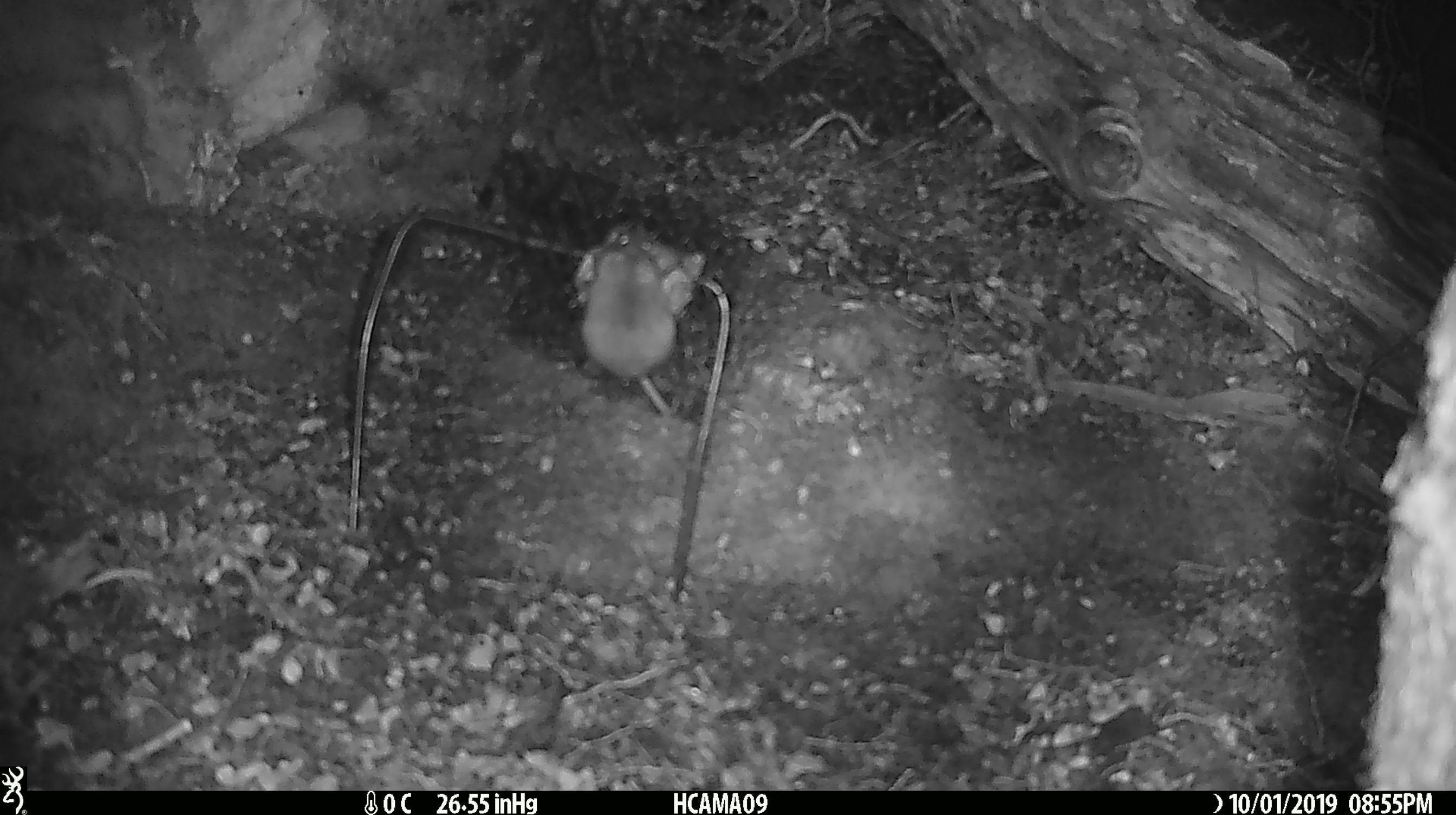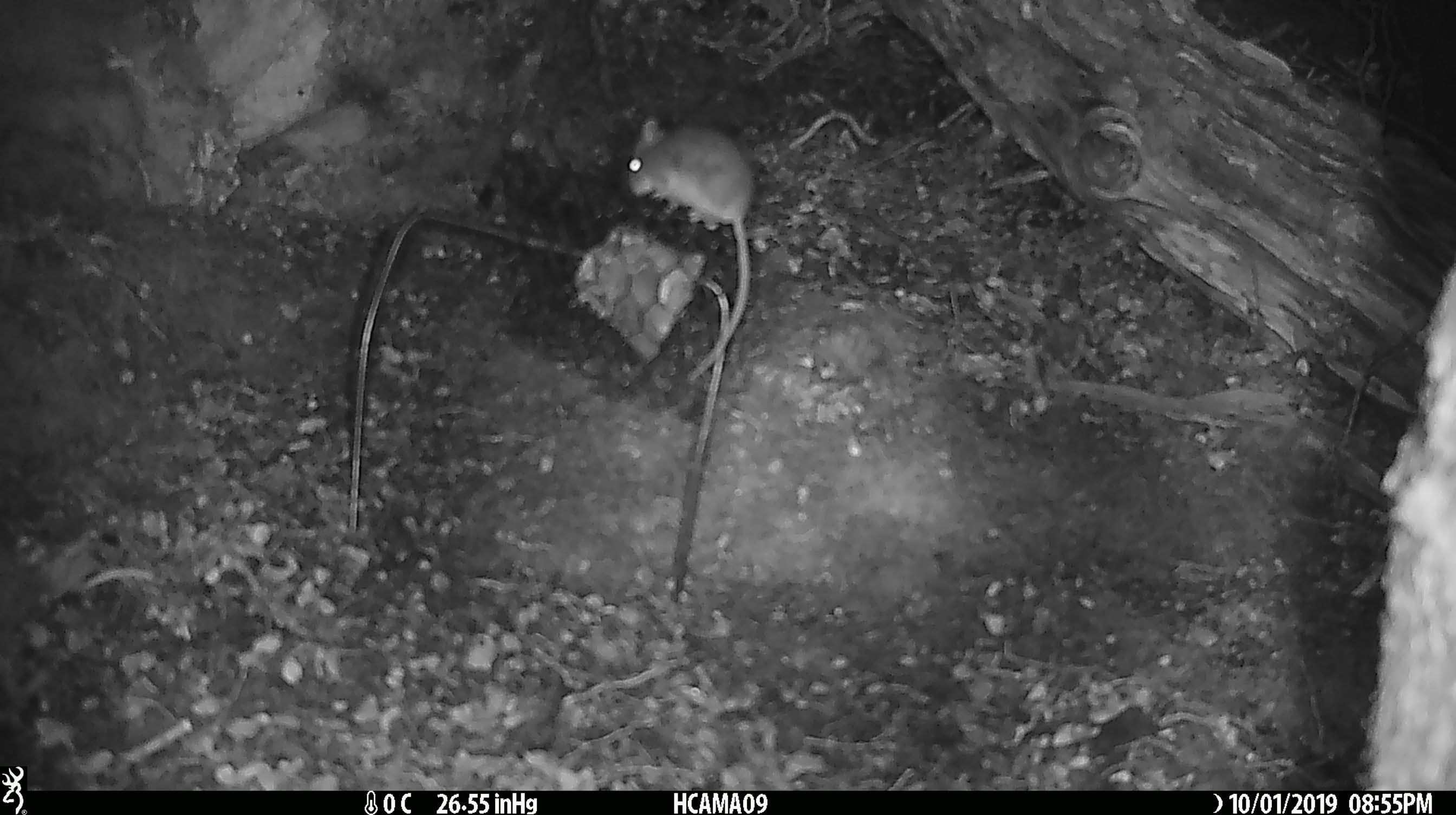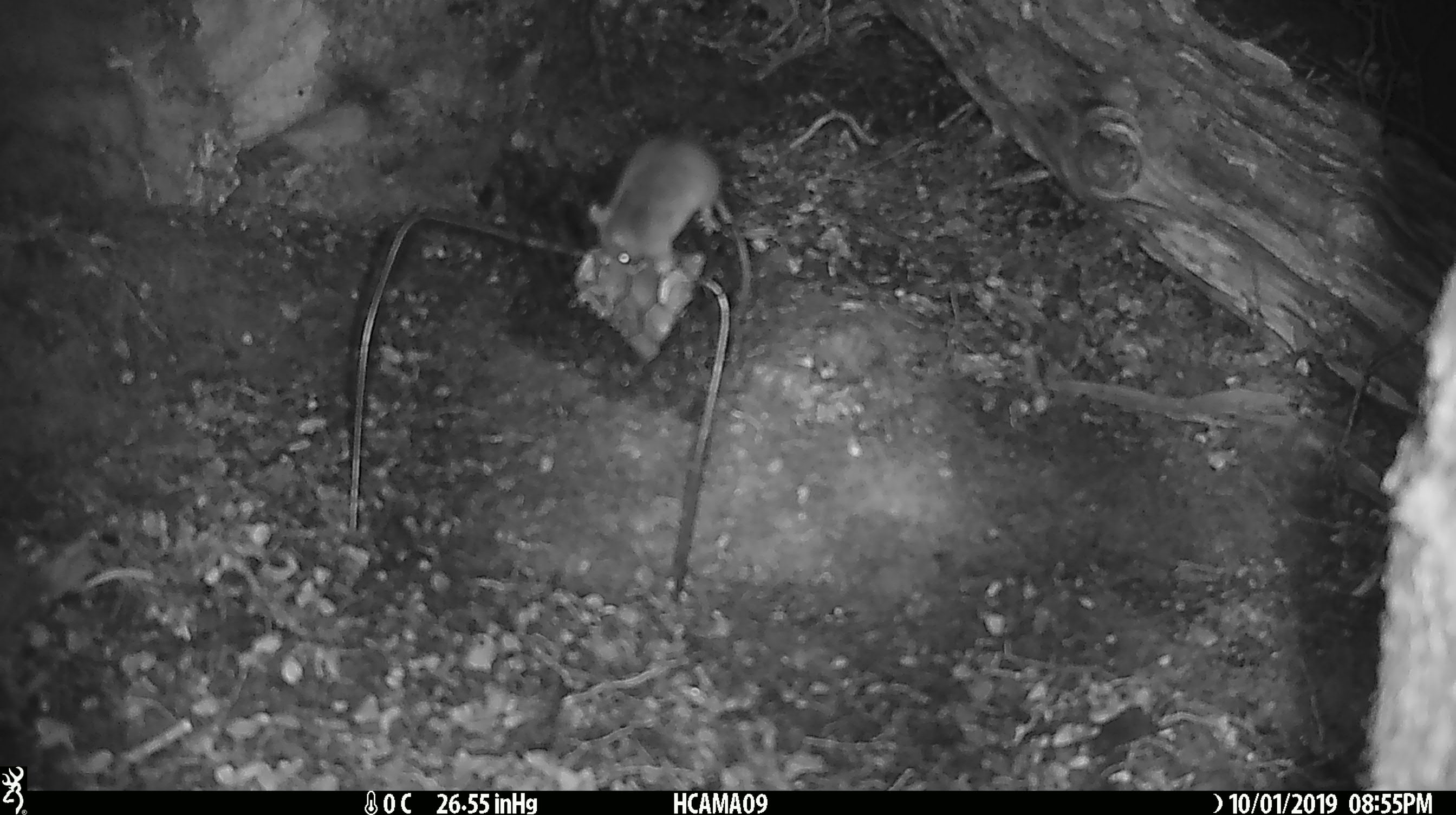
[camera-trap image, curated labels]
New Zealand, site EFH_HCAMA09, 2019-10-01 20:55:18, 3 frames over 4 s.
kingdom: Animalia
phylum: Chordata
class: Mammalia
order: Rodentia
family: Muridae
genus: Mus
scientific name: Mus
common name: mouse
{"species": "mouse (Mus)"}